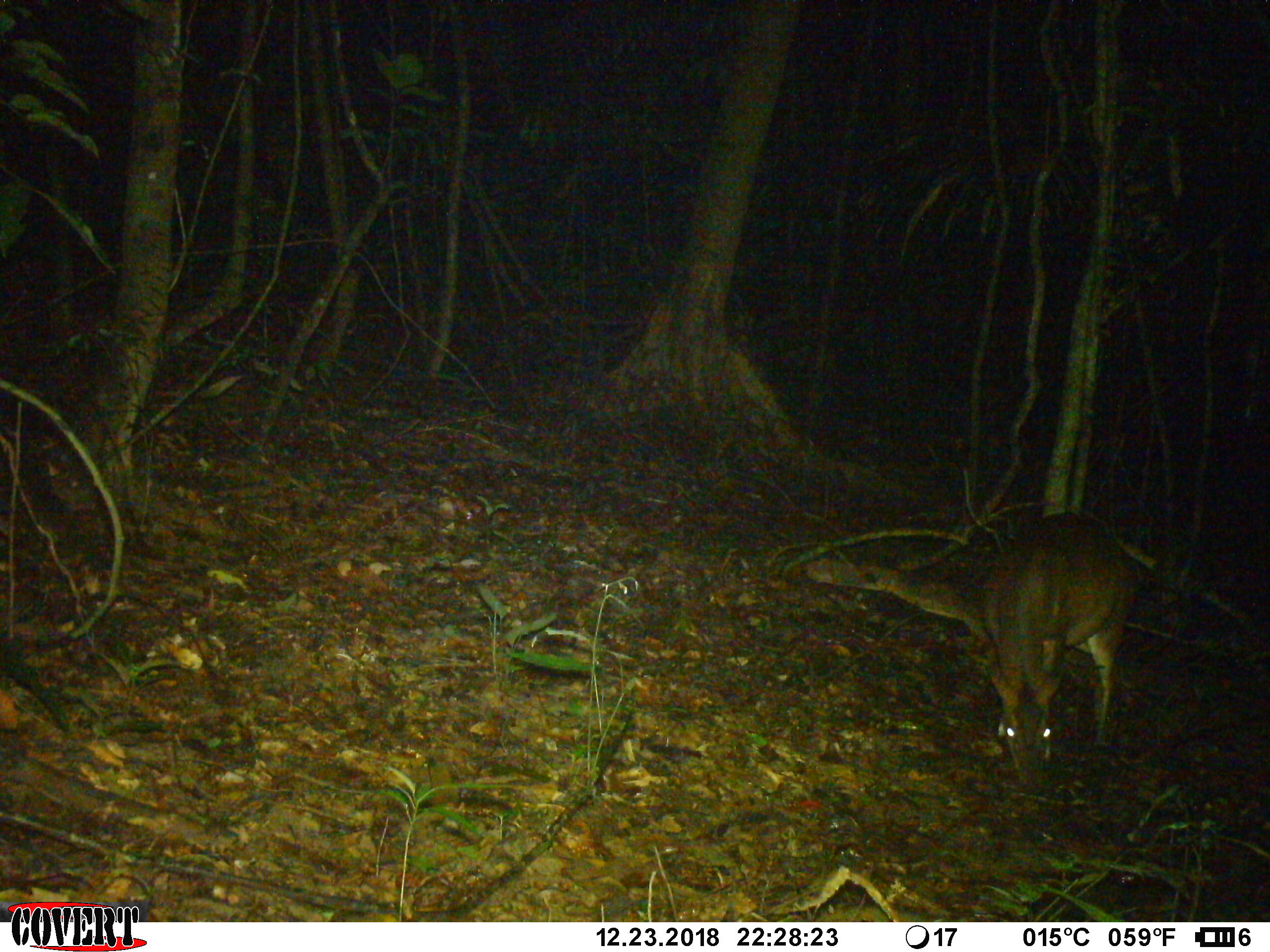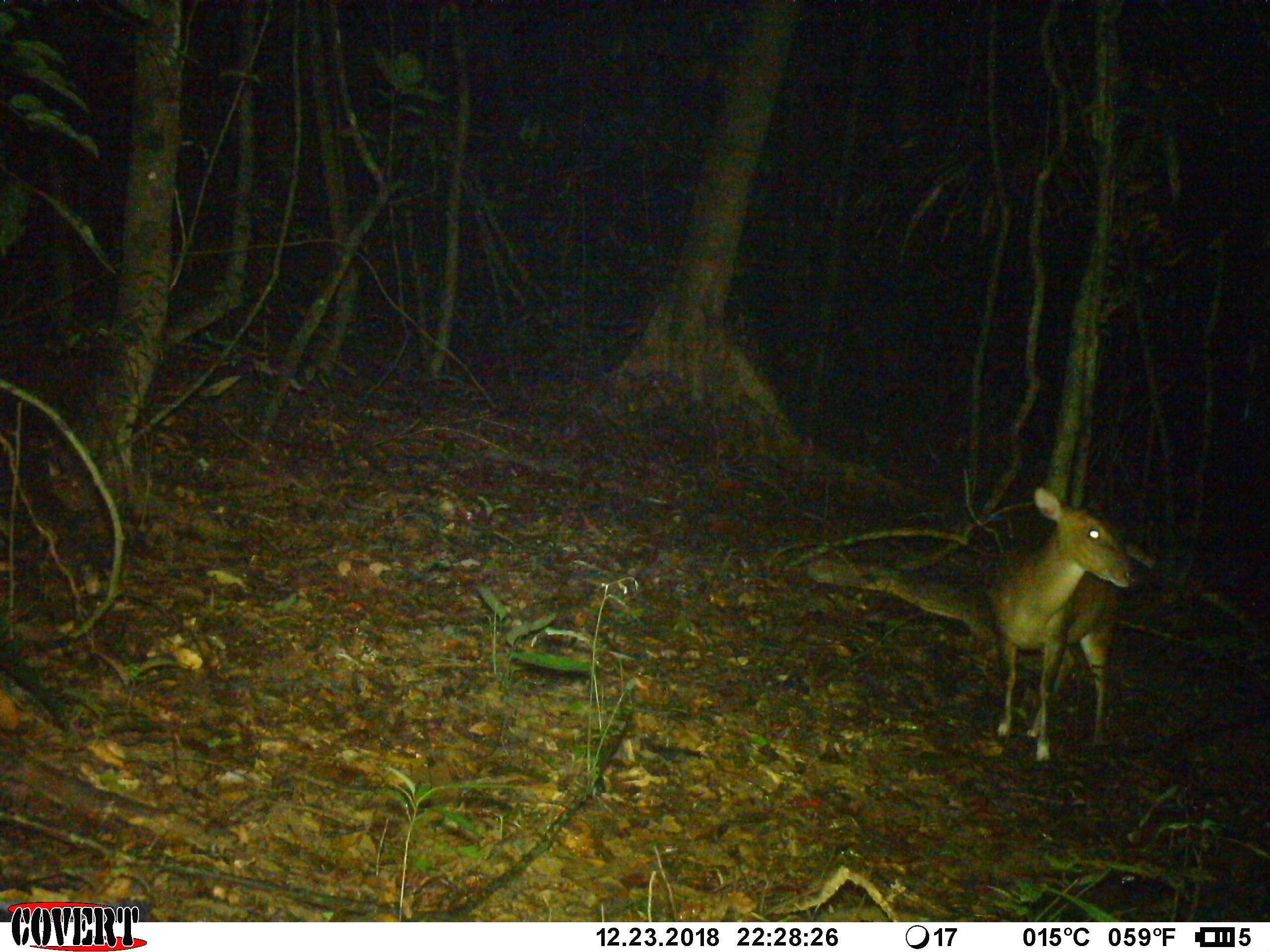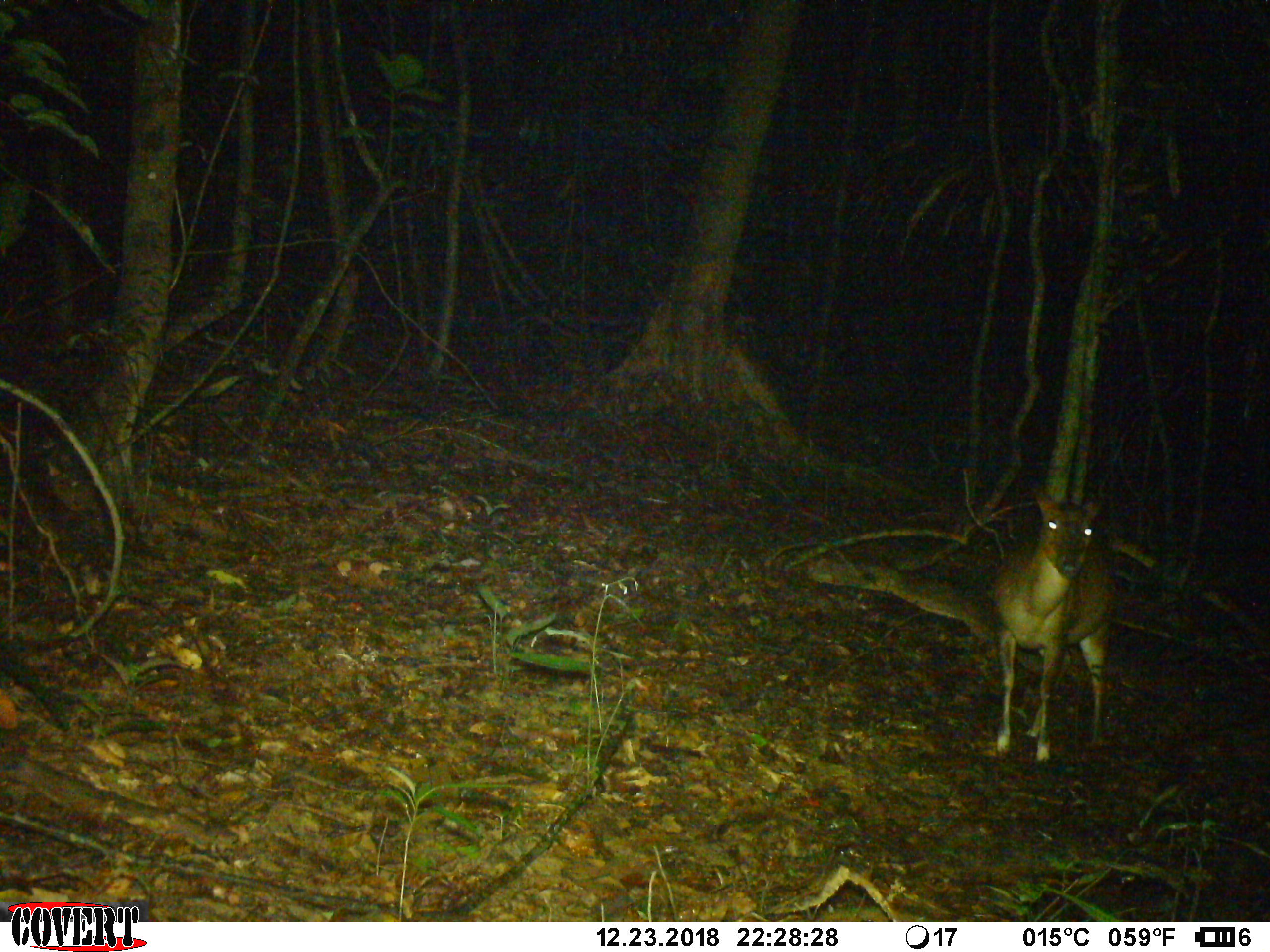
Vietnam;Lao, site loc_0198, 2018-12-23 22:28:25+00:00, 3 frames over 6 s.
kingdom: Animalia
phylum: Chordata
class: Mammalia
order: Artiodactyla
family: Cervidae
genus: Muntiacus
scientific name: Muntiacus vuquangensis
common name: large-antlered muntjac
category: large antlered muntjac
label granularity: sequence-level